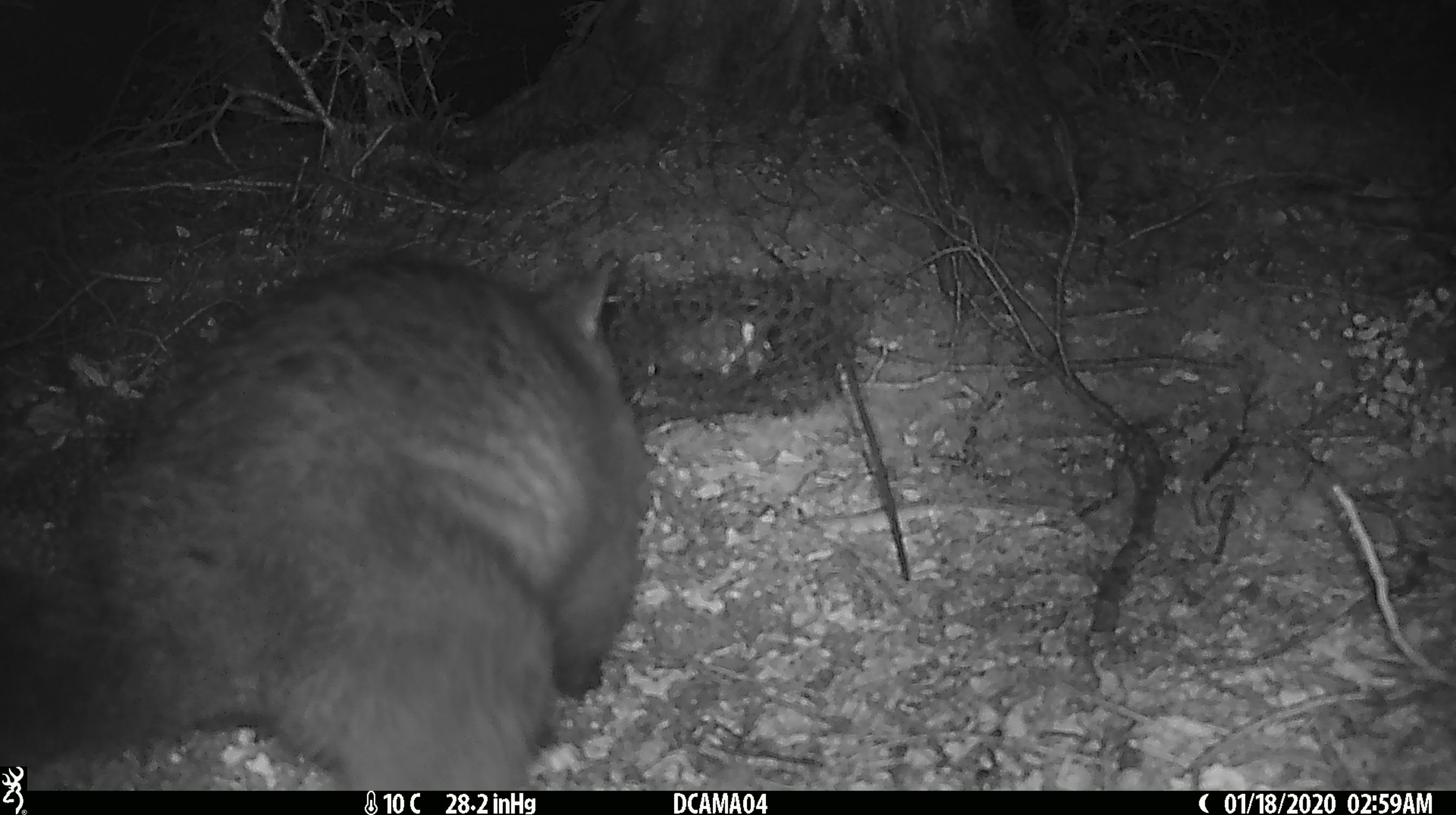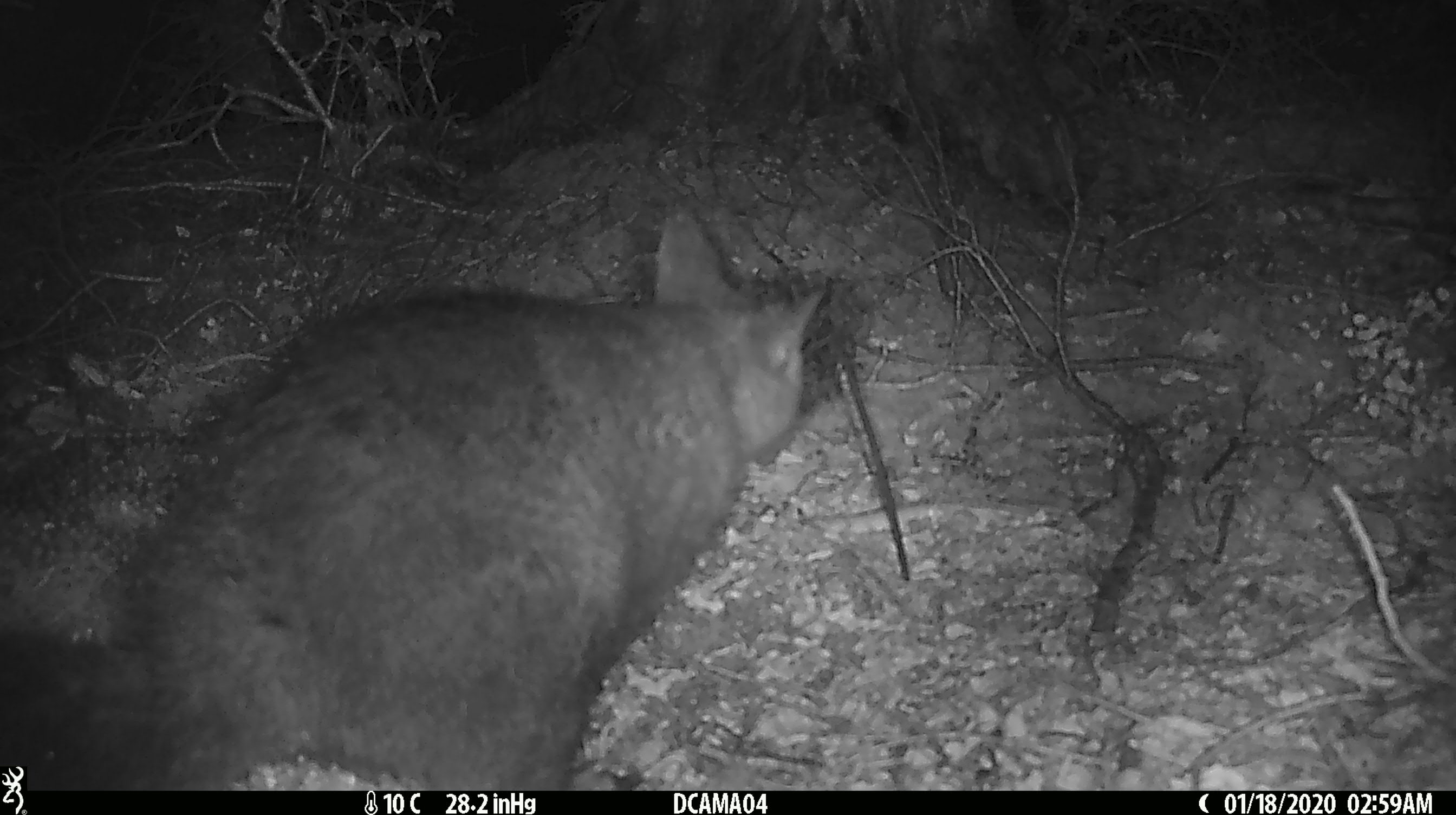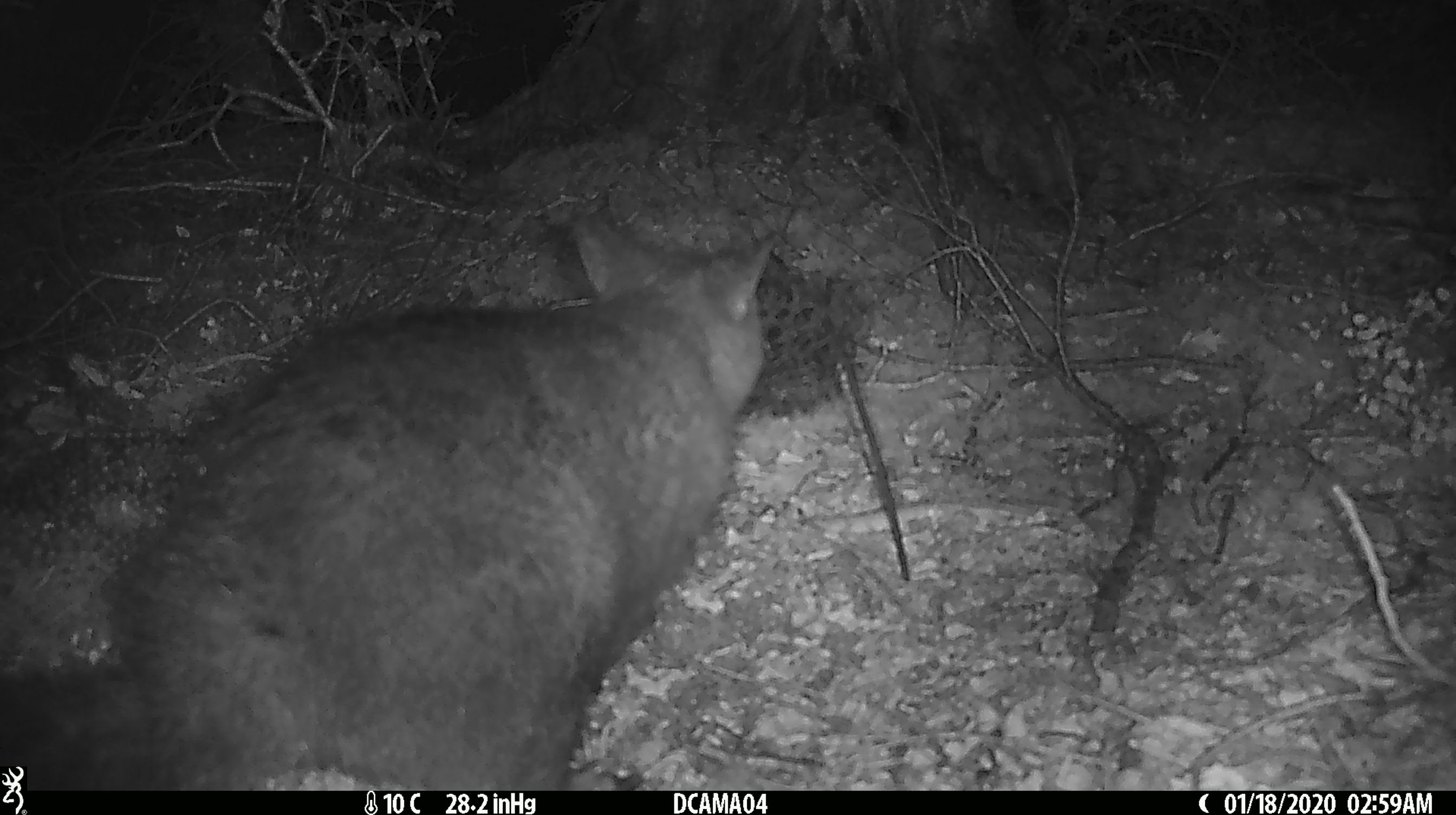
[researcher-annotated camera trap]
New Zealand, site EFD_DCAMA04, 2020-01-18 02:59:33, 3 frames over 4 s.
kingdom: Animalia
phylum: Chordata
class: Mammalia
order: Diprotodontia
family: Phalangeridae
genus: Trichosurus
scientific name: Trichosurus vulpecula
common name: common brushtail possum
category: possum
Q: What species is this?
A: Possum (common brushtail possum) (Trichosurus vulpecula).